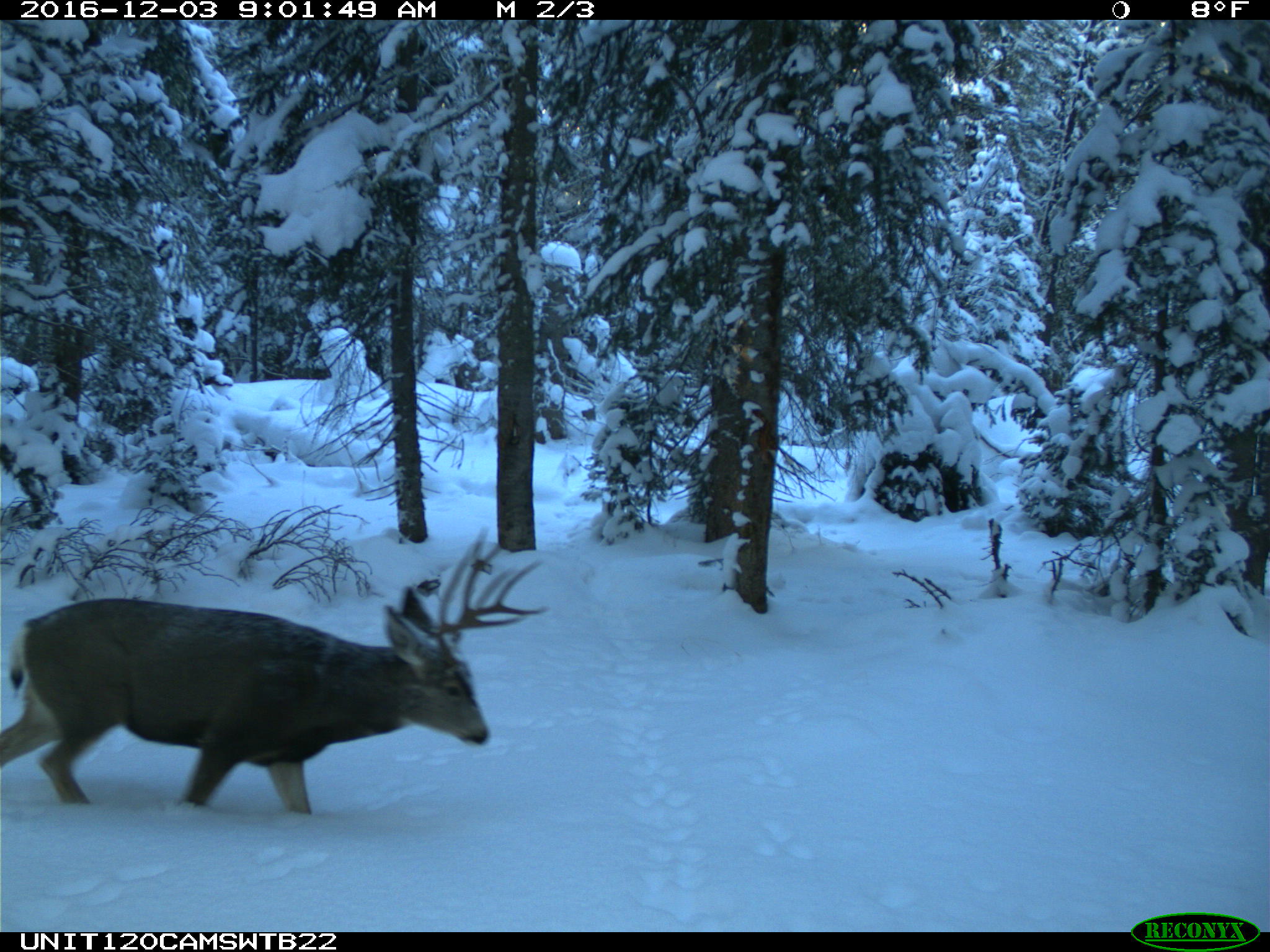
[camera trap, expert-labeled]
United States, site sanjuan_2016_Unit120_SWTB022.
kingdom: Animalia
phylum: Chordata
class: Mammalia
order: Artiodactyla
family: Cervidae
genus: Odocoileus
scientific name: Odocoileus hemionus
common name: mule deer